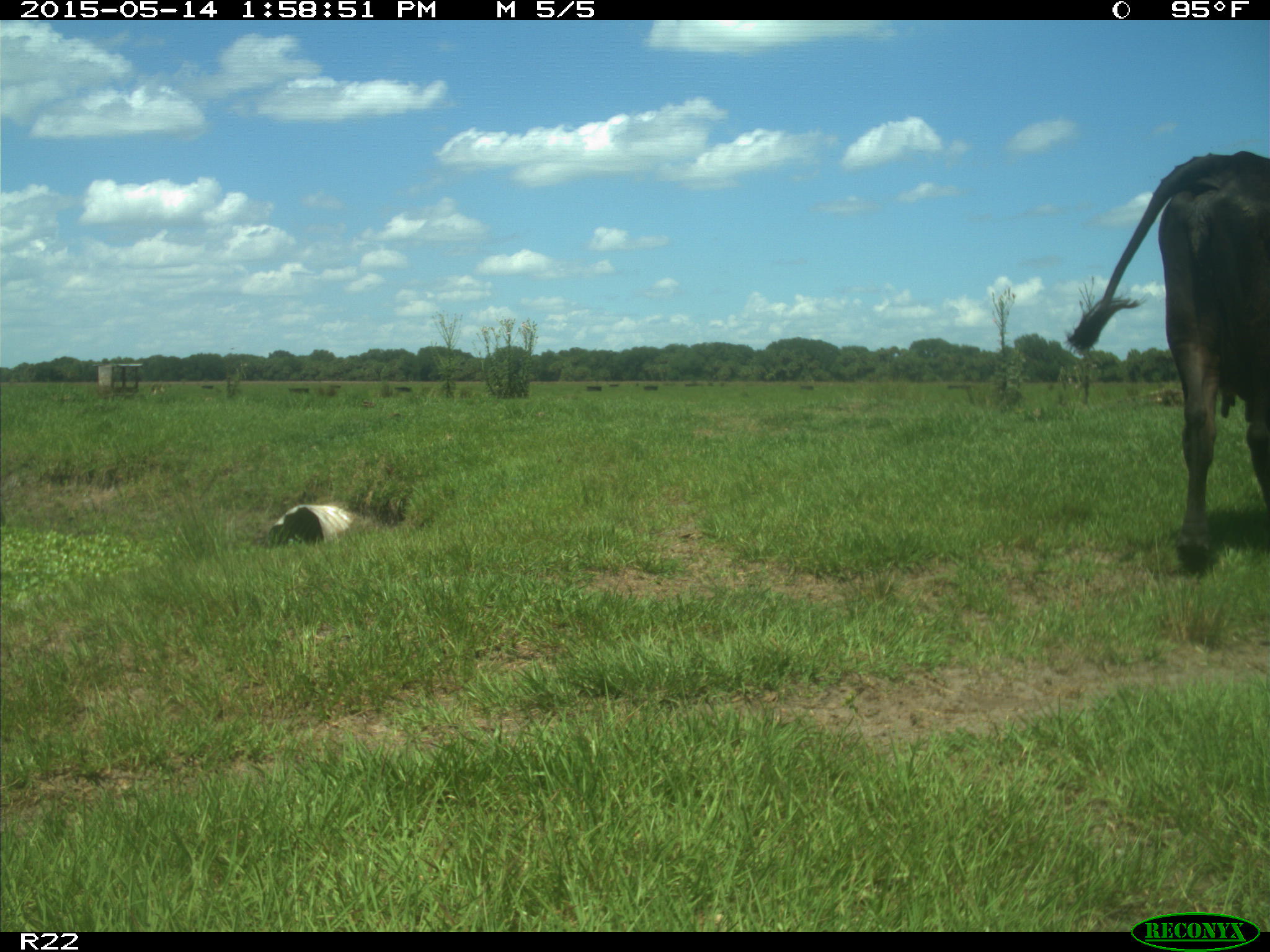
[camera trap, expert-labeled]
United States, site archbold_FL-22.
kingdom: Animalia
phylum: Chordata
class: Mammalia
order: Artiodactyla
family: Bovidae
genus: Bos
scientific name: Bos taurus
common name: domestic cow